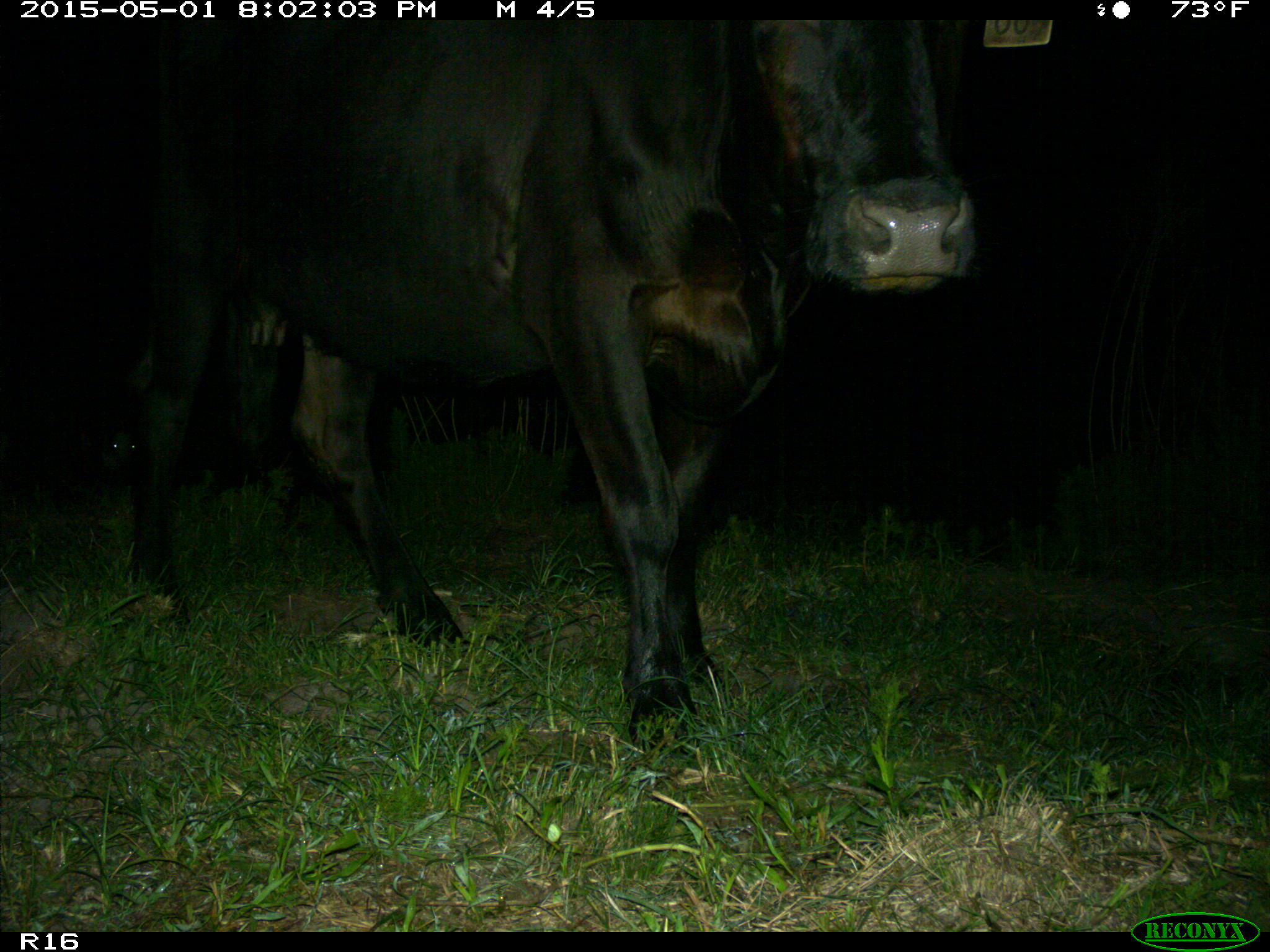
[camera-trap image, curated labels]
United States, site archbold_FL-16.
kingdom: Animalia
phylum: Chordata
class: Mammalia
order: Artiodactyla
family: Bovidae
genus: Bos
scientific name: Bos taurus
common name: domestic cow